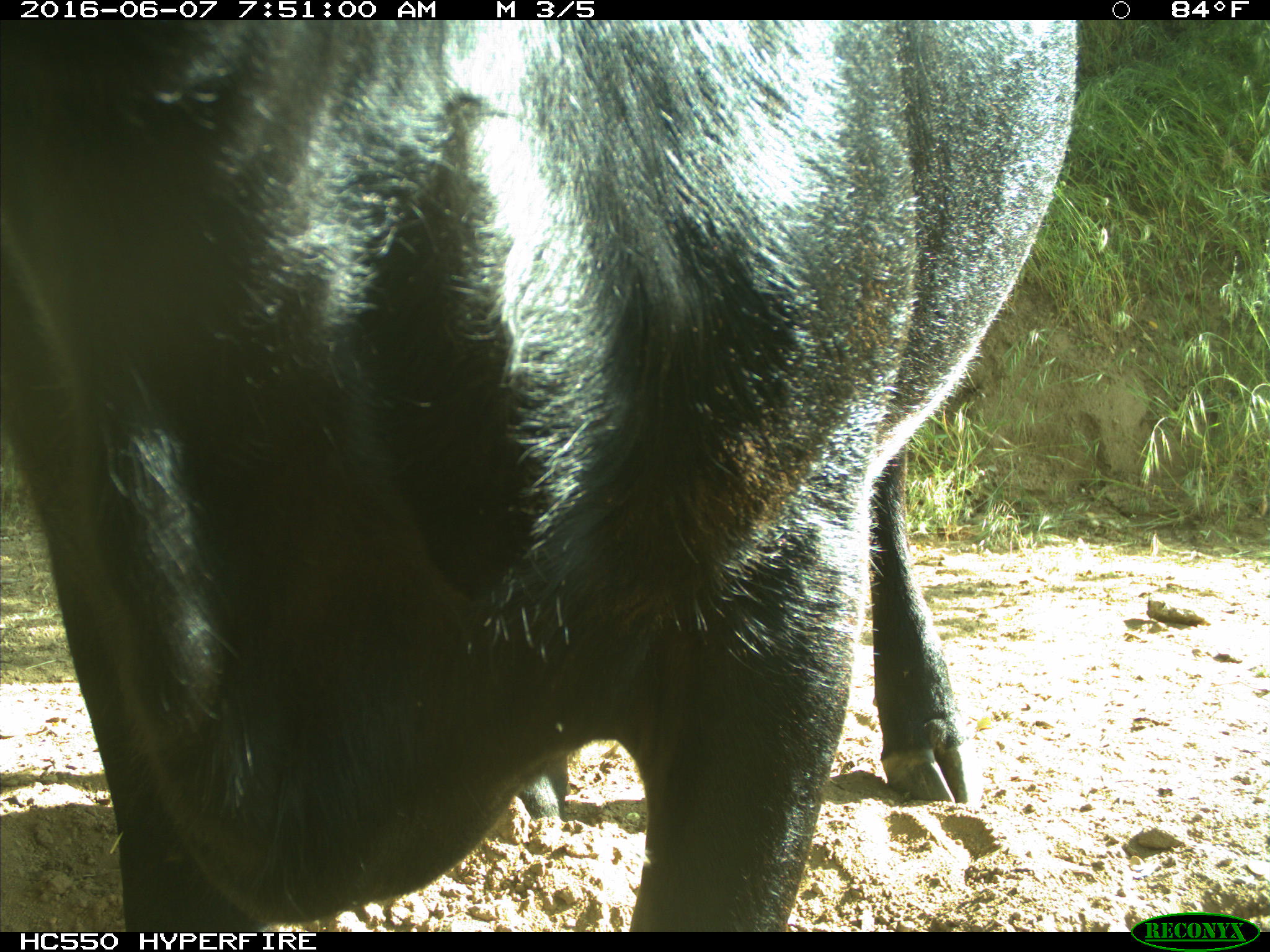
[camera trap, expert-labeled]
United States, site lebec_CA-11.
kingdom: Animalia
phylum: Chordata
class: Mammalia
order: Artiodactyla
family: Bovidae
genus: Bos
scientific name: Bos taurus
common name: domestic cow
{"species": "Bos taurus (domestic cow)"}